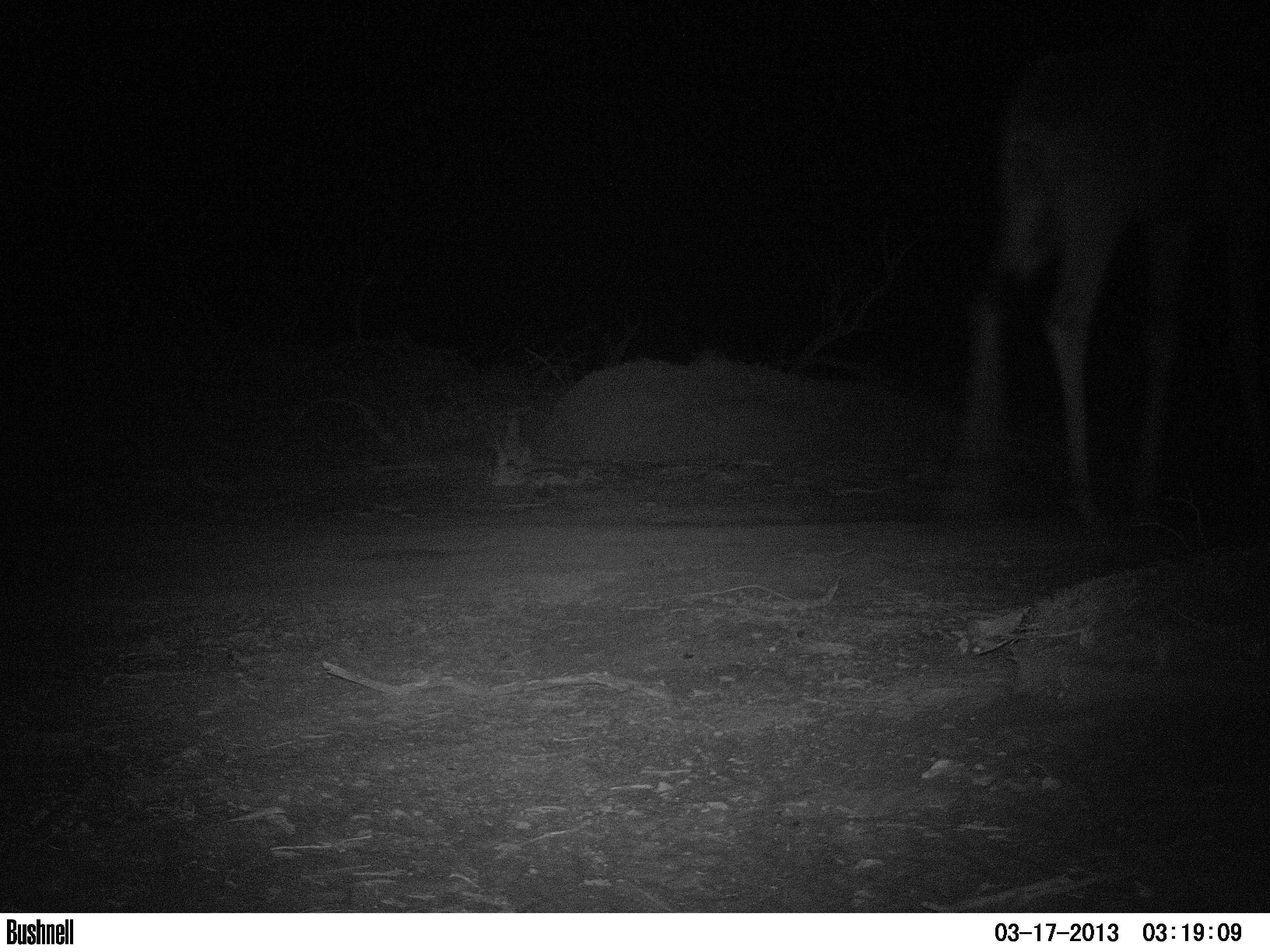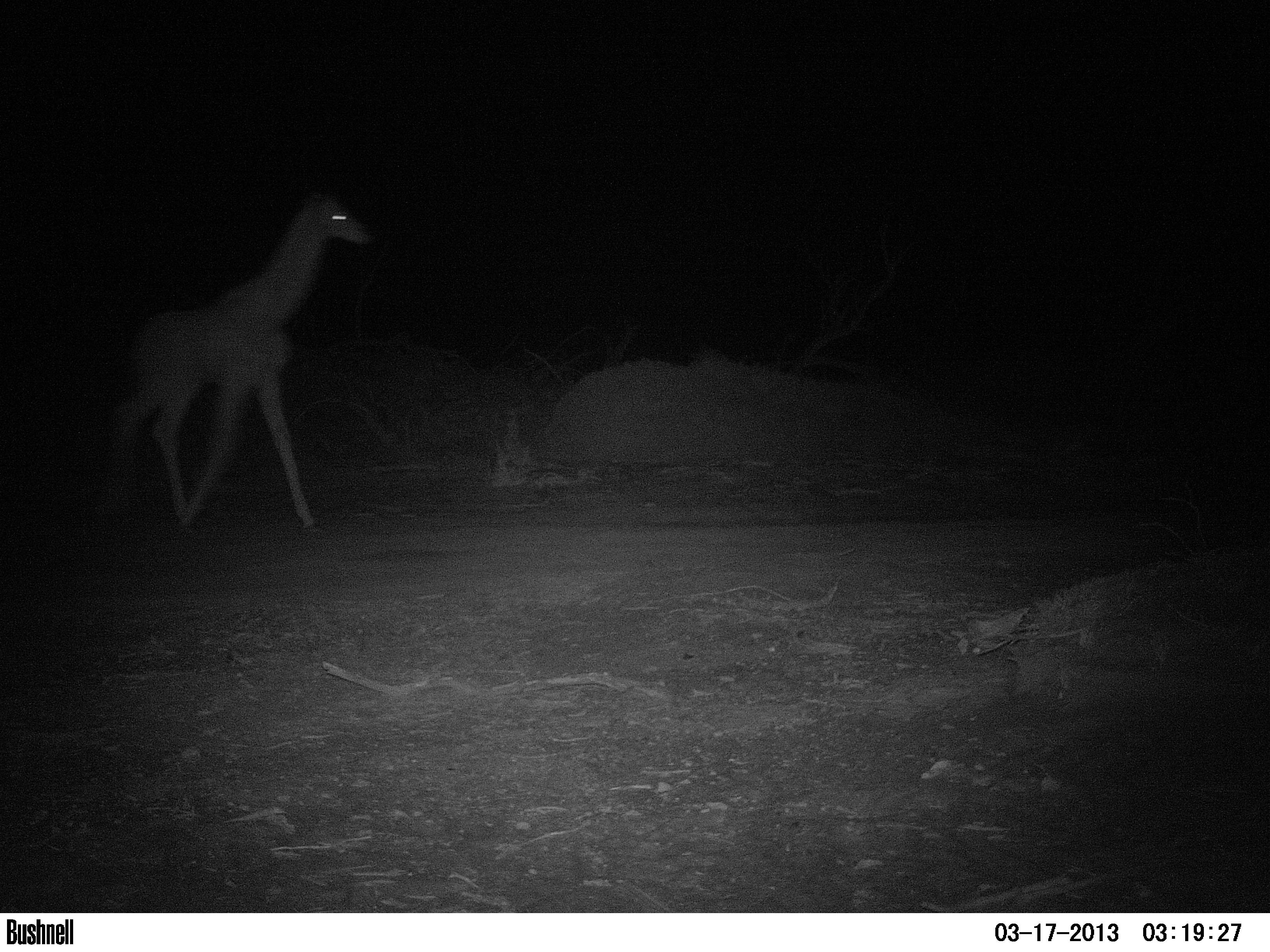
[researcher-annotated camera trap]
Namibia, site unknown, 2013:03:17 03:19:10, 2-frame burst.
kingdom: Animalia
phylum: Chordata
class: Mammalia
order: Artiodactyla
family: Giraffidae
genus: Giraffa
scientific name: Giraffa camelopardalis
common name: giraffe